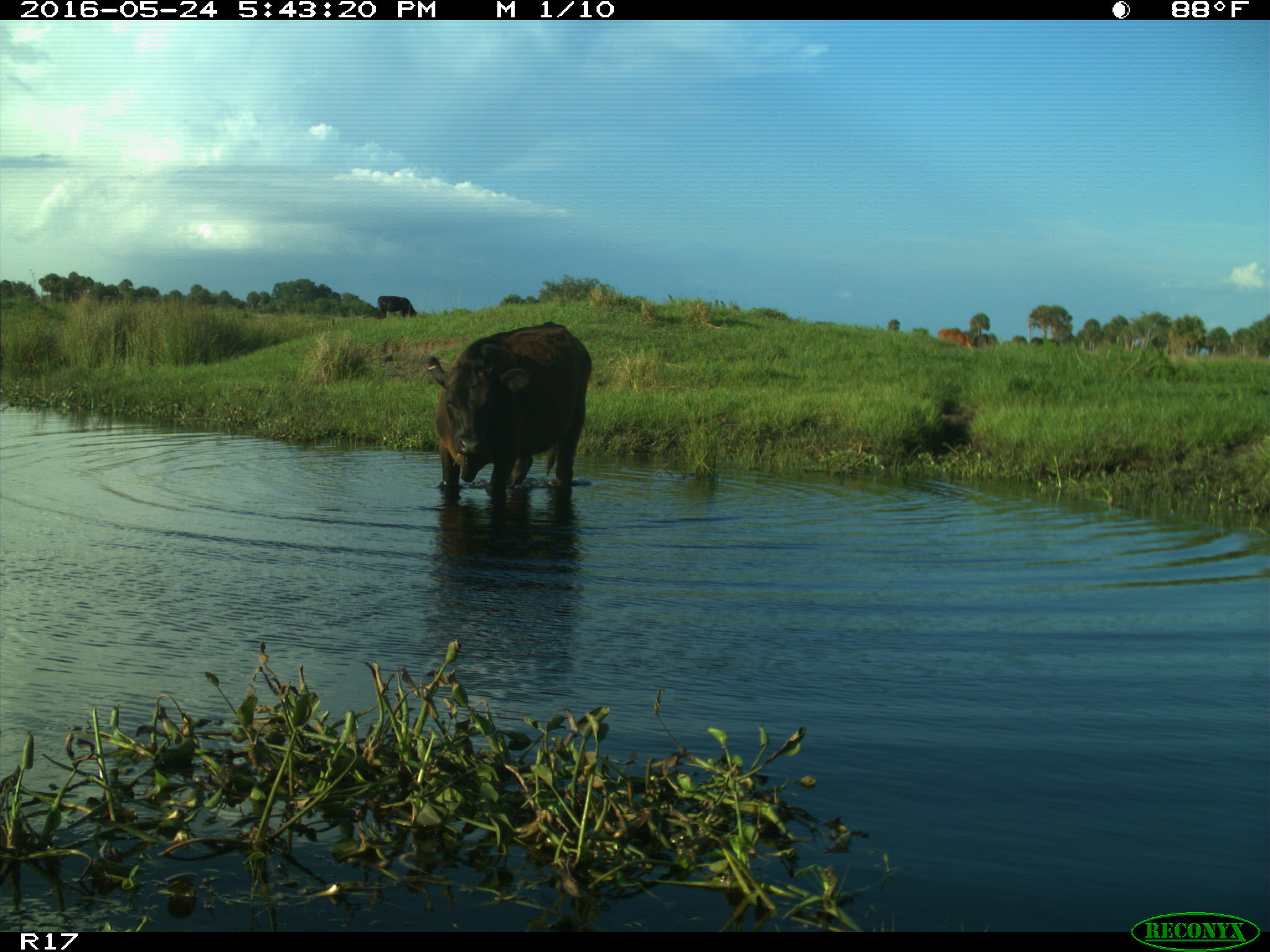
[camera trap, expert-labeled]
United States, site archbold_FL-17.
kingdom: Animalia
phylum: Chordata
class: Mammalia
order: Artiodactyla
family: Bovidae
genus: Bos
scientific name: Bos taurus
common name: domestic cow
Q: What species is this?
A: Bos taurus (domestic cow).